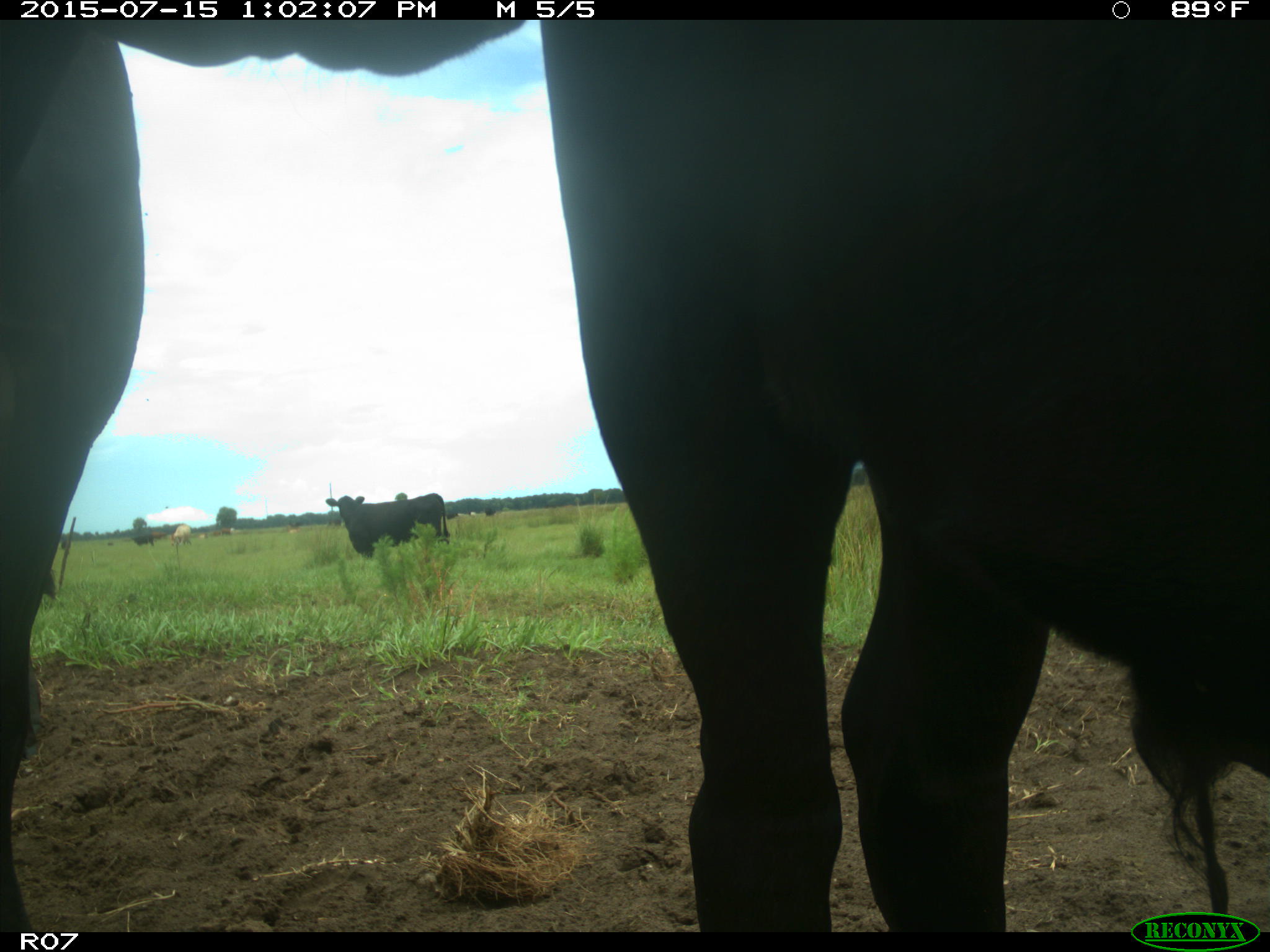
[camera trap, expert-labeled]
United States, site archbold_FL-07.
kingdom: Animalia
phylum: Chordata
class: Mammalia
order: Artiodactyla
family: Bovidae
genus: Bos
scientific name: Bos taurus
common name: domestic cow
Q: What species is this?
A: Bos taurus (domestic cow).